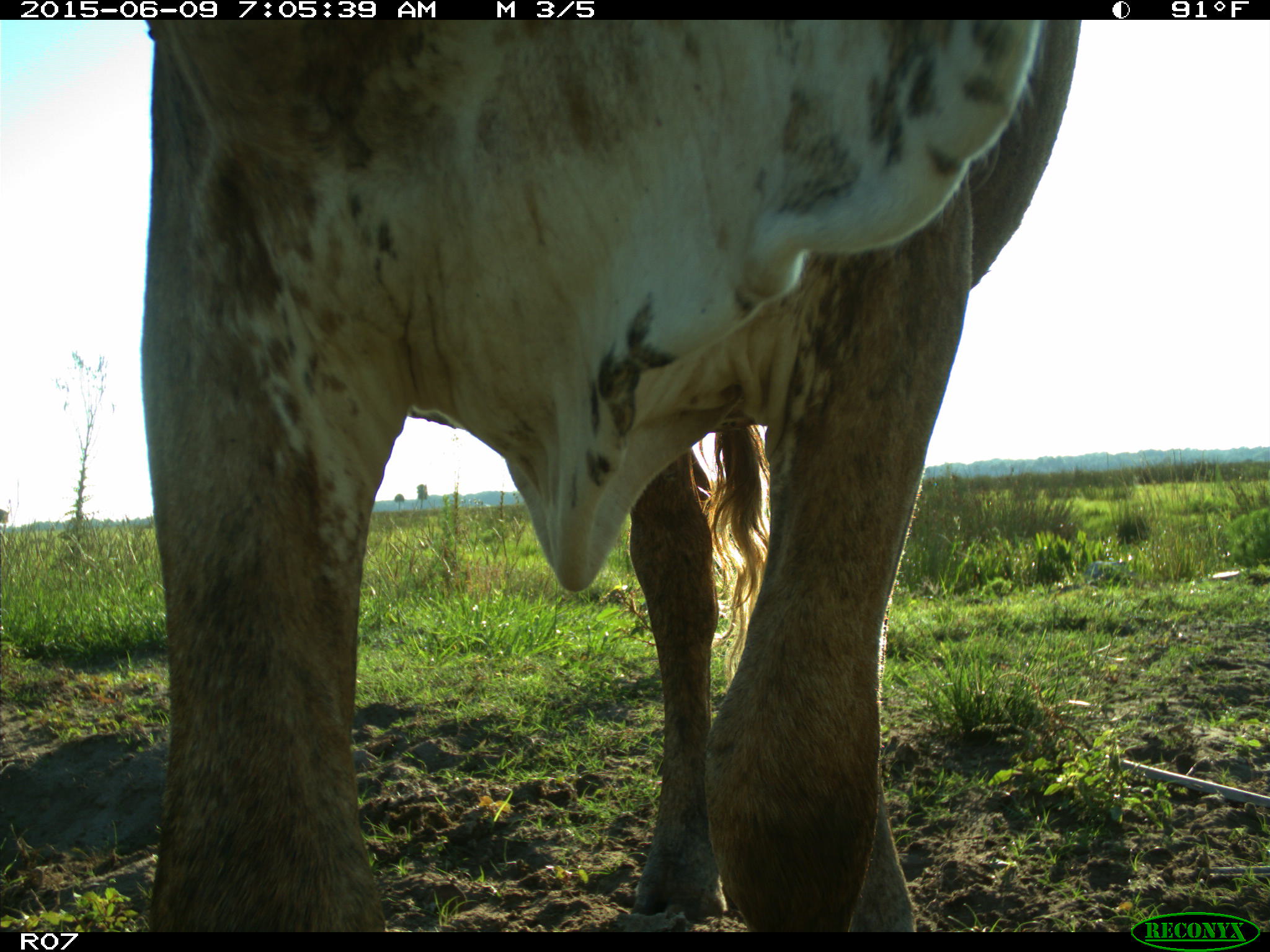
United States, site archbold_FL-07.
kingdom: Animalia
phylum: Chordata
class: Mammalia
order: Artiodactyla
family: Bovidae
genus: Bos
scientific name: Bos taurus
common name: domestic cow